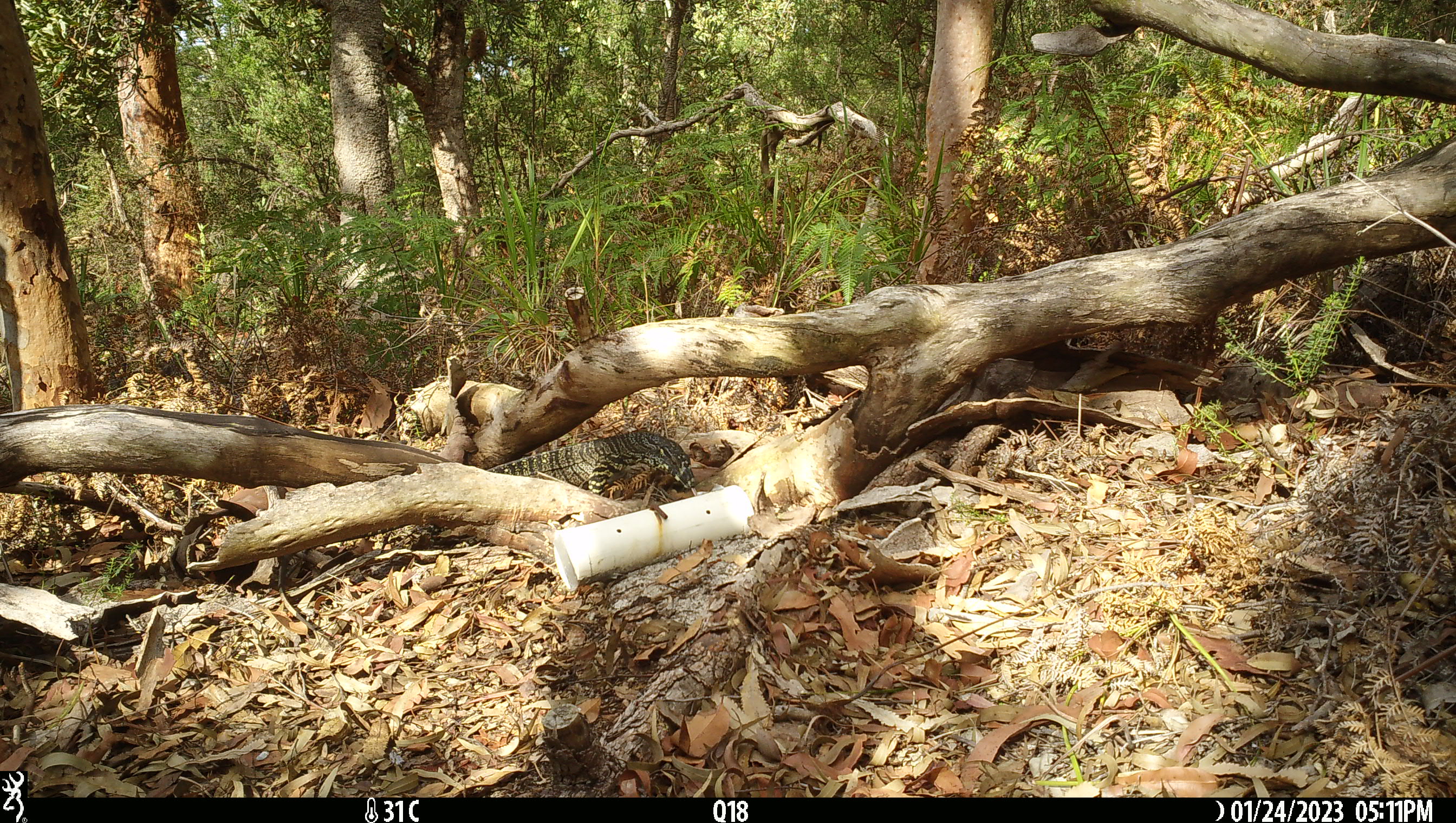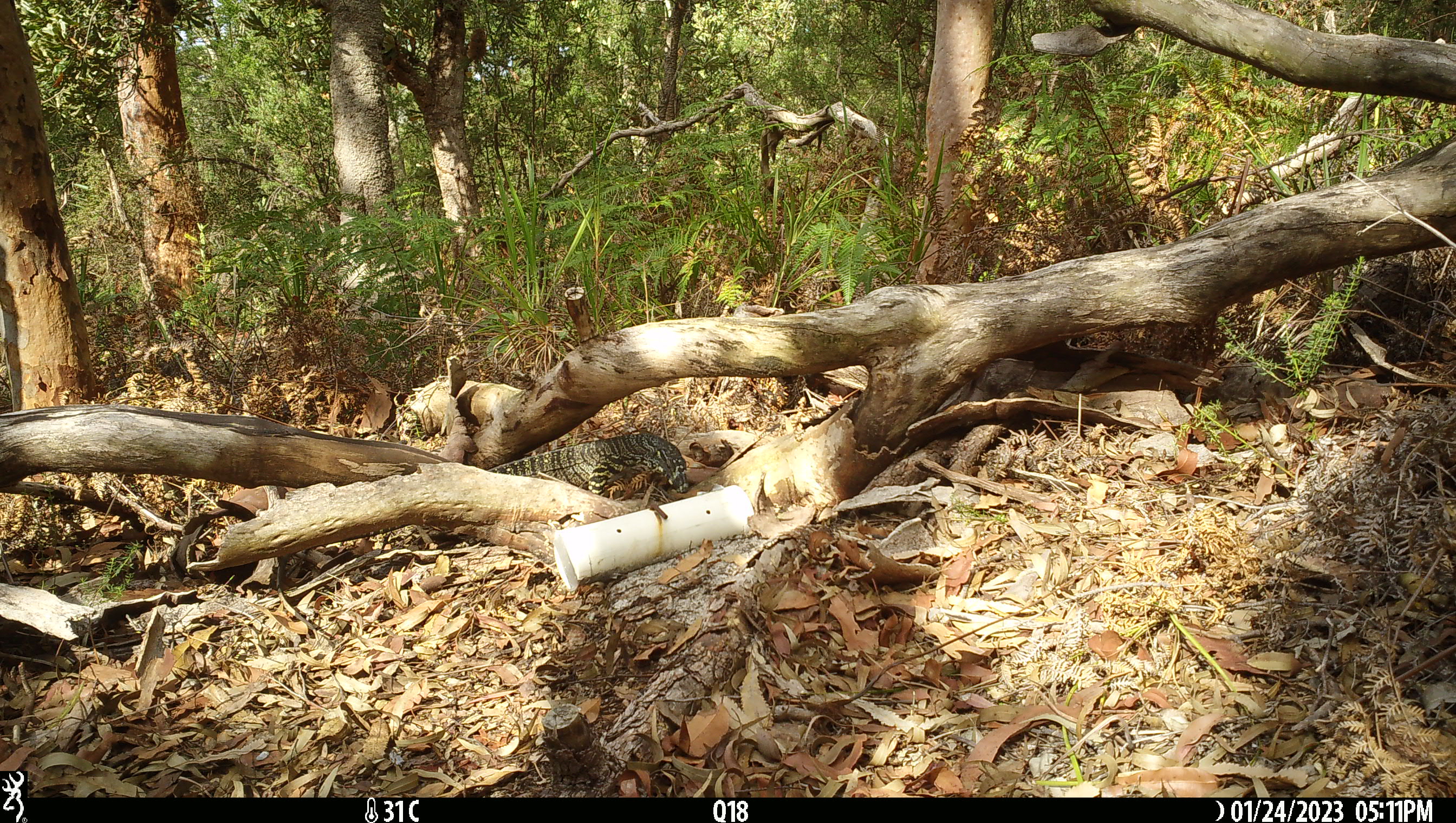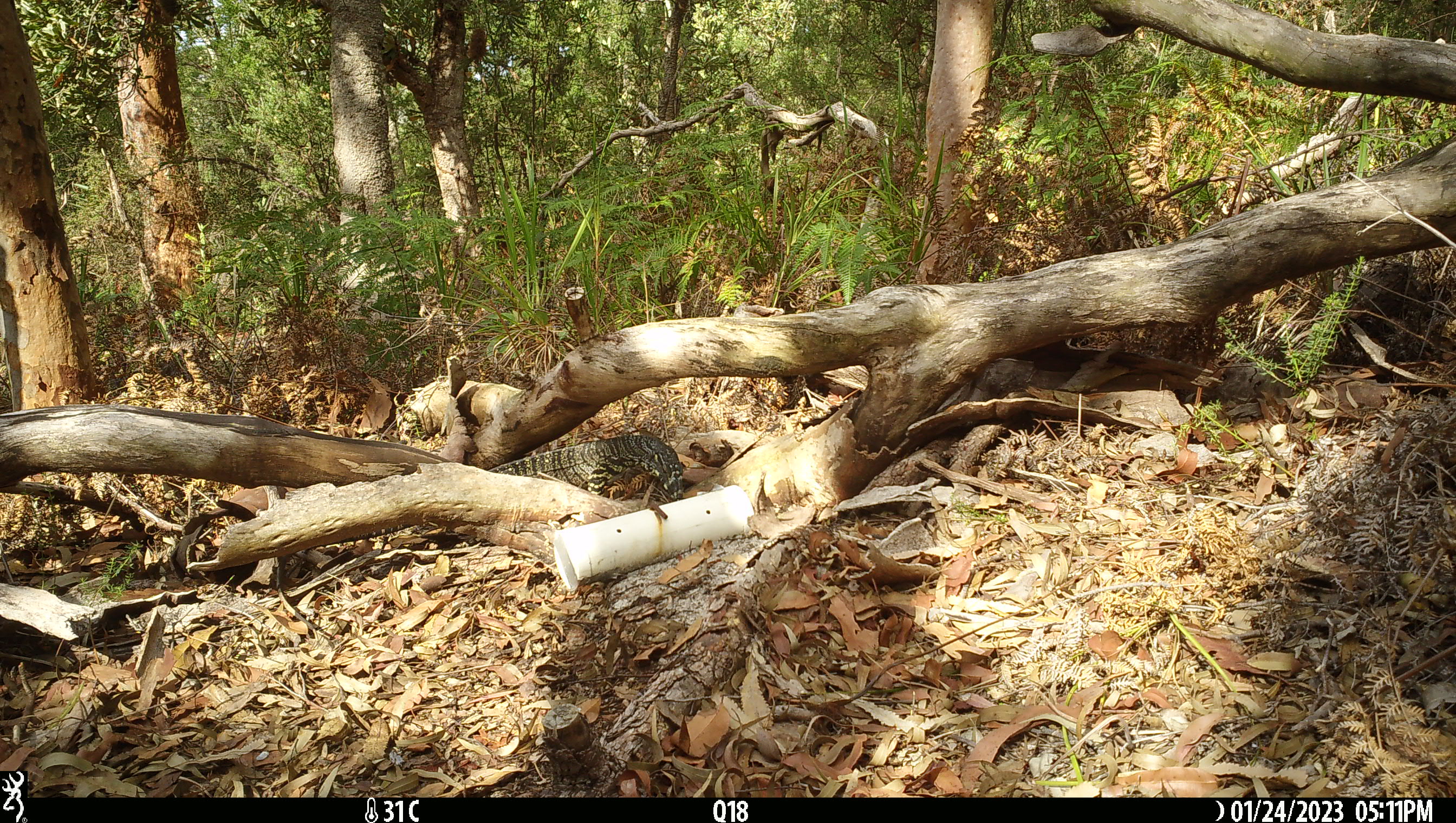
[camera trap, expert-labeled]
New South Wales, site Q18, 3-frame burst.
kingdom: Animalia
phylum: Chordata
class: Reptilia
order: Squamata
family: Varanidae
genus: Varanus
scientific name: Varanus varius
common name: lace monitor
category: goanna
Goanna (lace monitor) (Varanus varius).